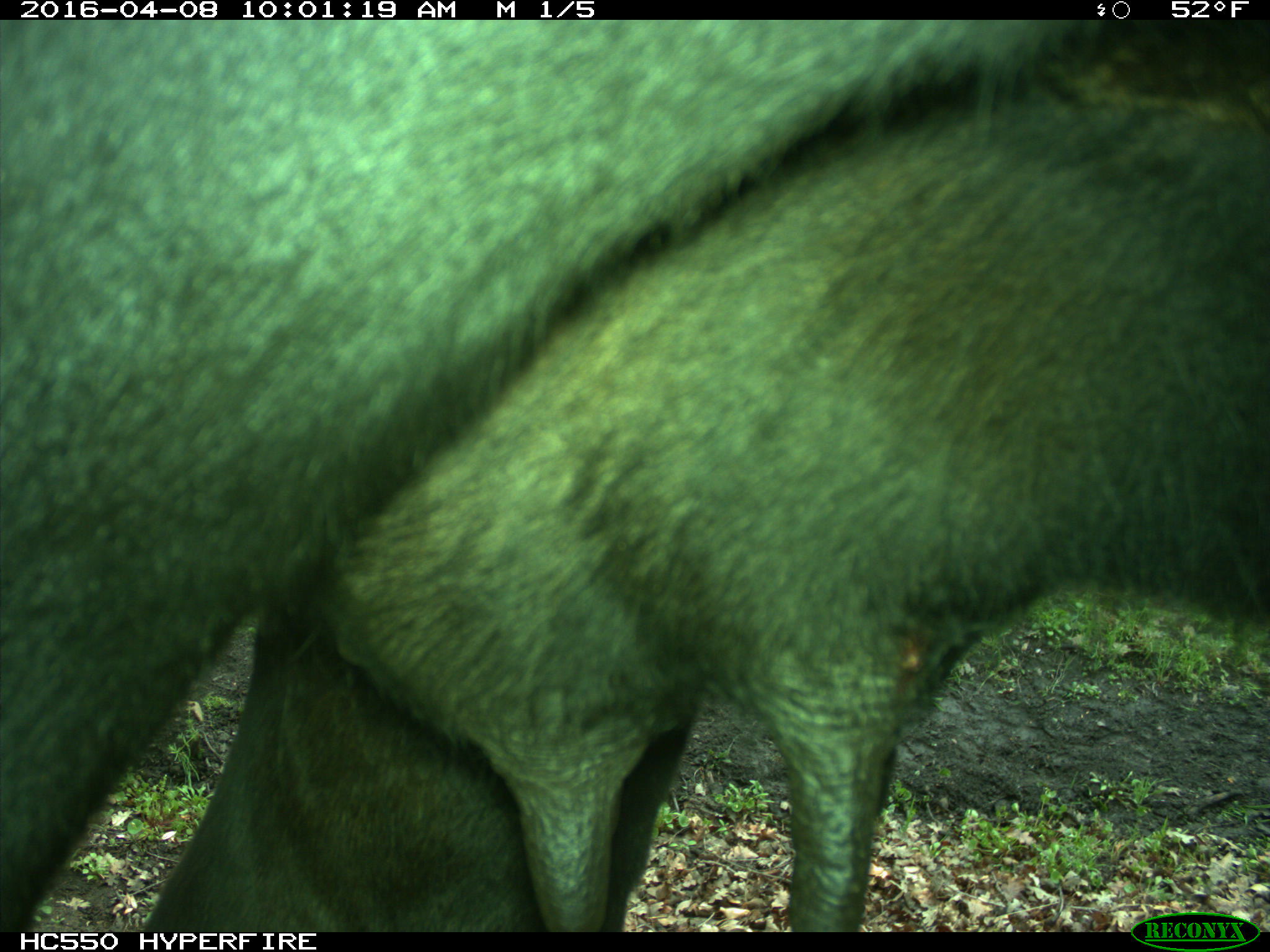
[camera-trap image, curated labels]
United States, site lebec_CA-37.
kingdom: Animalia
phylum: Chordata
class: Mammalia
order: Artiodactyla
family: Bovidae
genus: Bos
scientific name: Bos taurus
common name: domestic cow